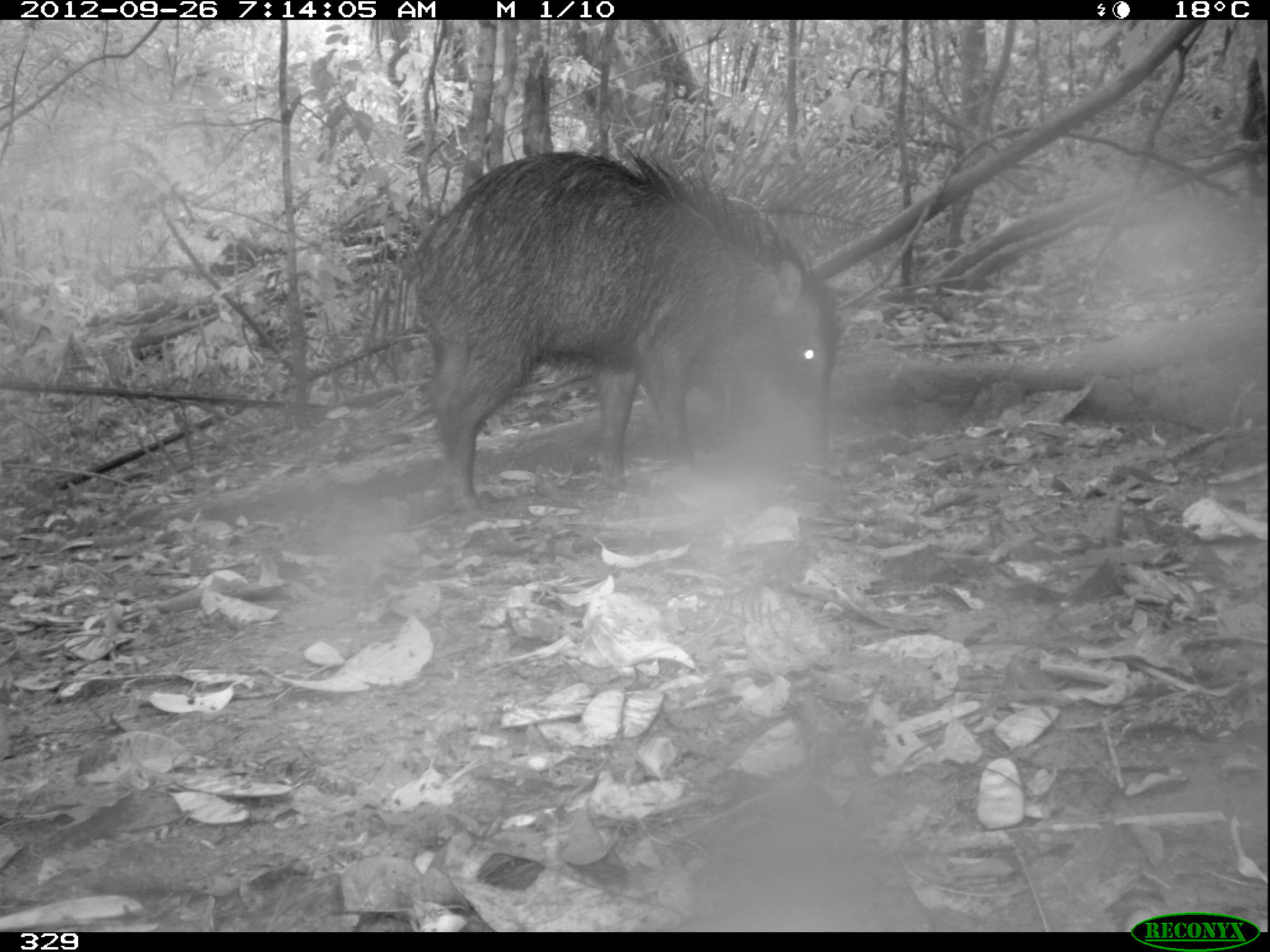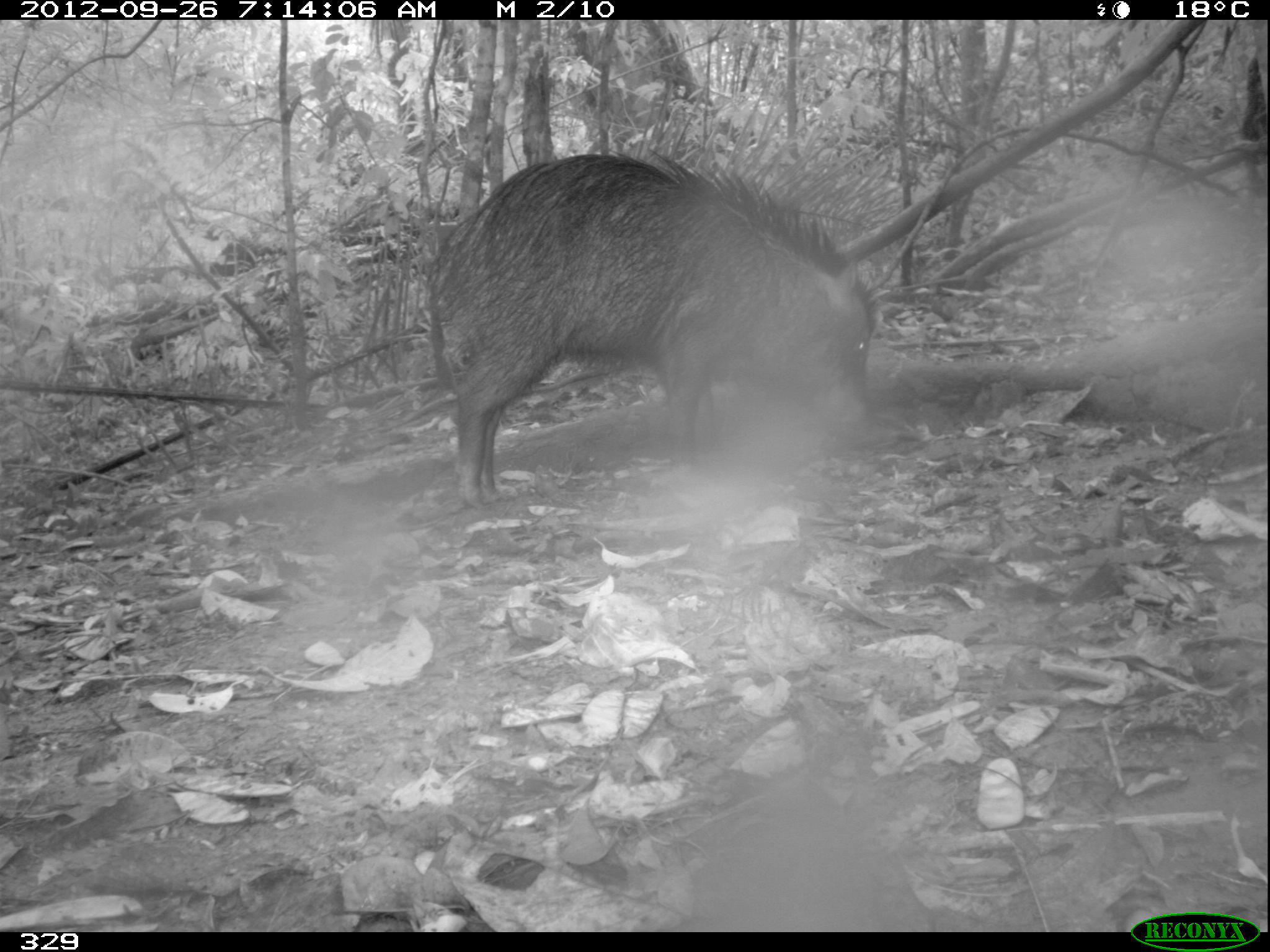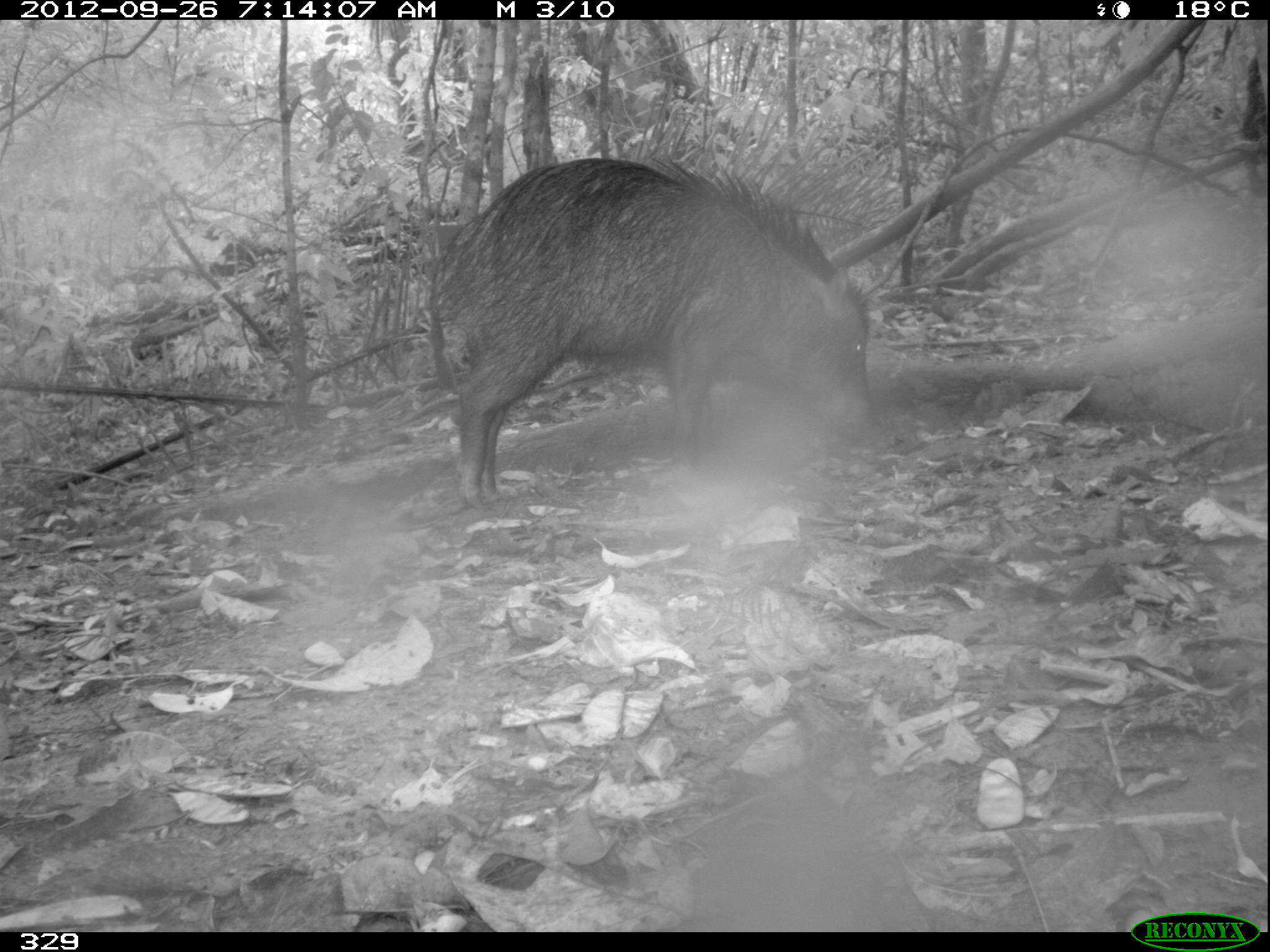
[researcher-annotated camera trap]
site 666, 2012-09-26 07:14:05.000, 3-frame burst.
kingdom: Animalia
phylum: Chordata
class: Mammalia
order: Artiodactyla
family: Tayassuidae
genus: Tayassu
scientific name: Tayassu pecari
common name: white-lipped peccary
Tayassu pecari (white-lipped peccary).